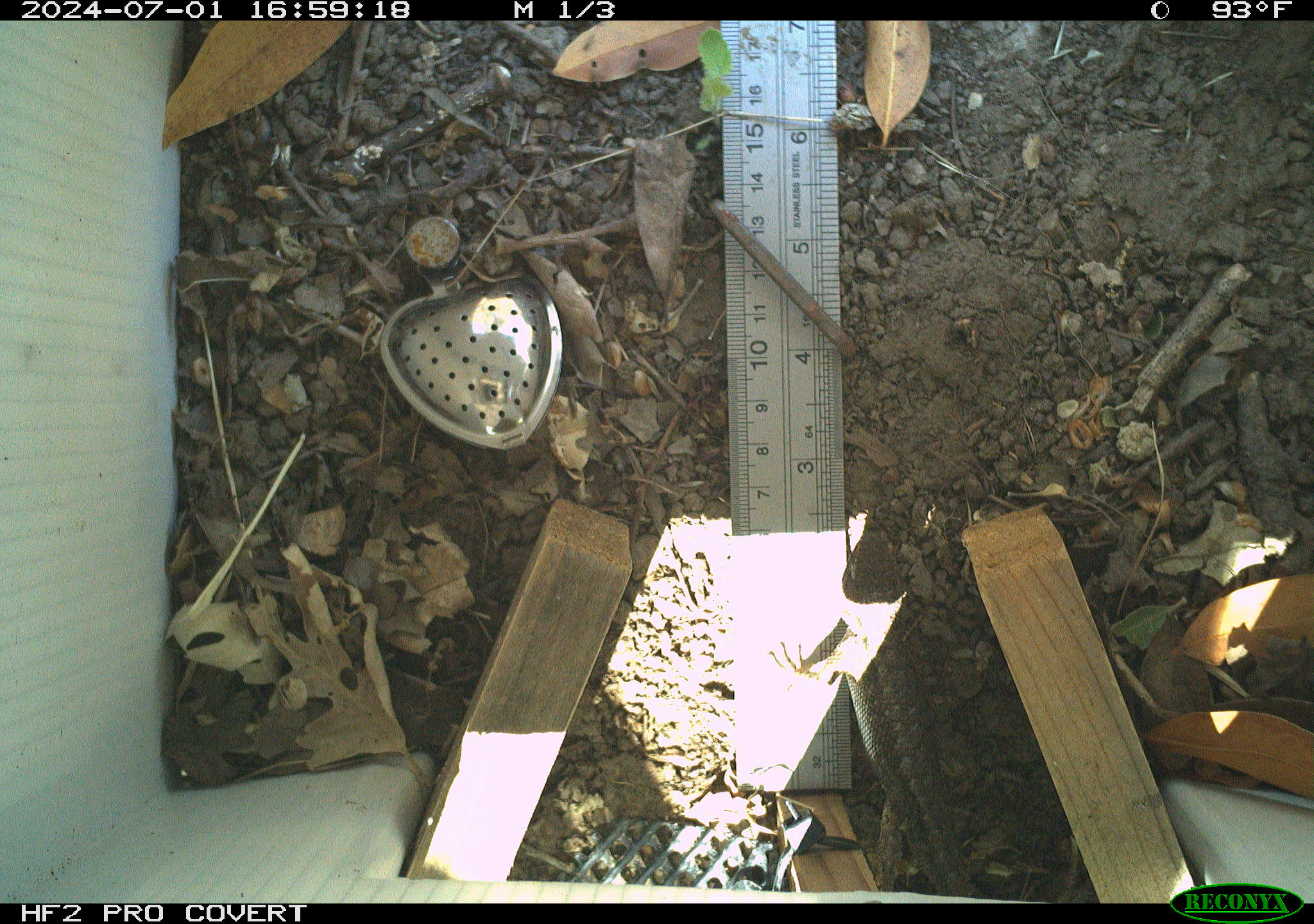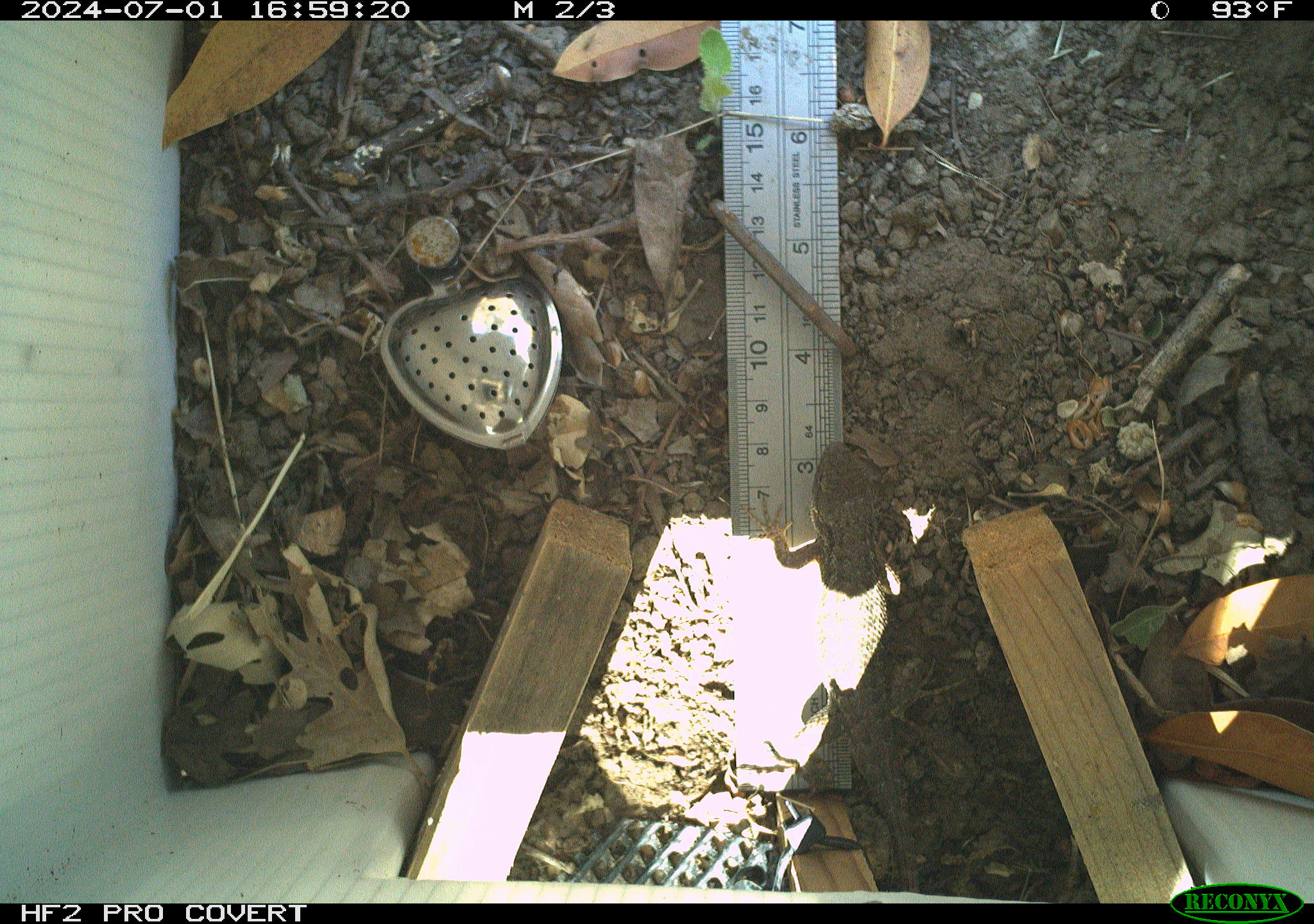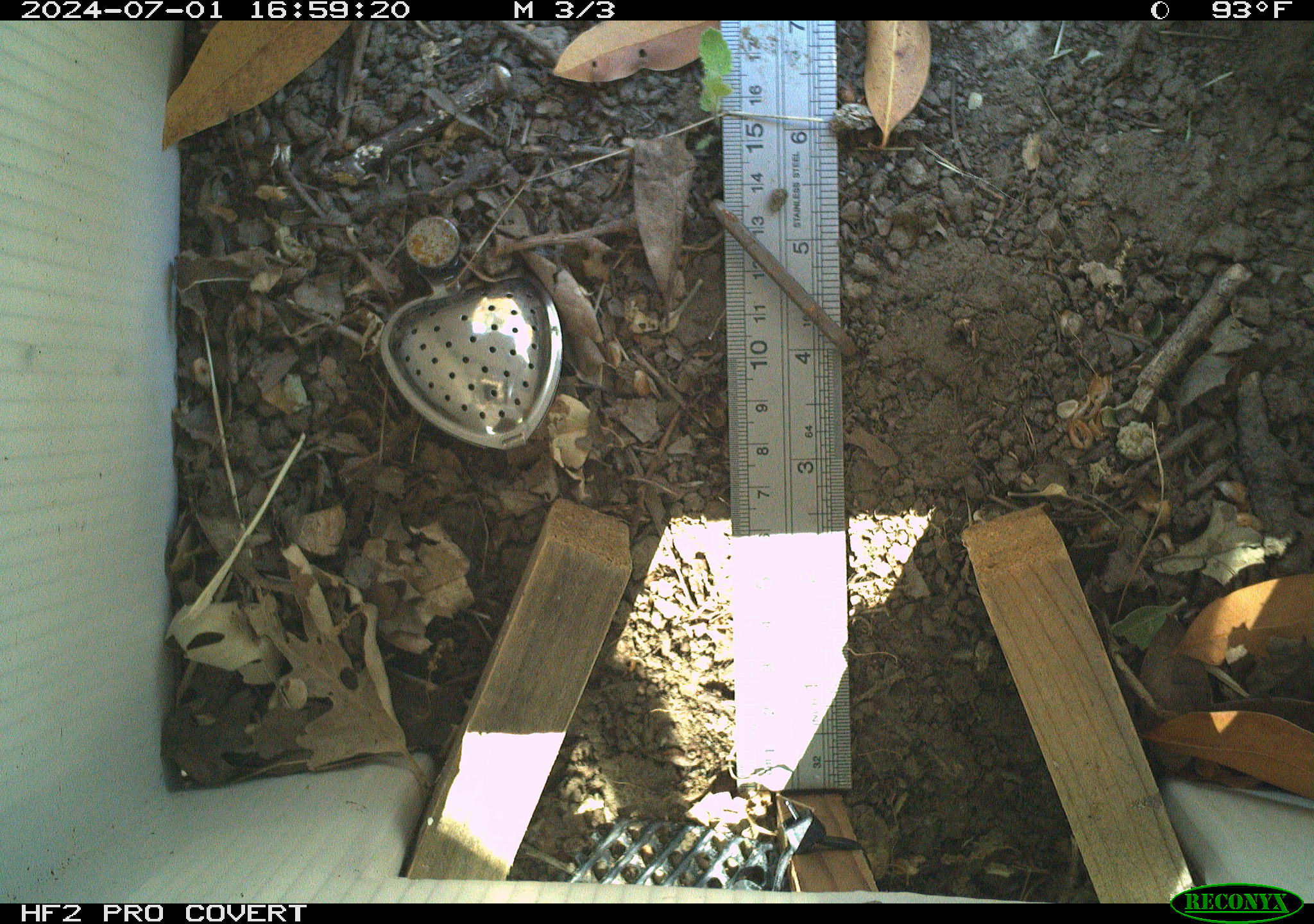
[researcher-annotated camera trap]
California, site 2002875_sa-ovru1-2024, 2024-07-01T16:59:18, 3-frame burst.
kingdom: Animalia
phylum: Chordata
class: Reptilia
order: Squamata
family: Phrynosomatidae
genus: Sceloporus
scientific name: Sceloporus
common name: spiny lizards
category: sceloporus species